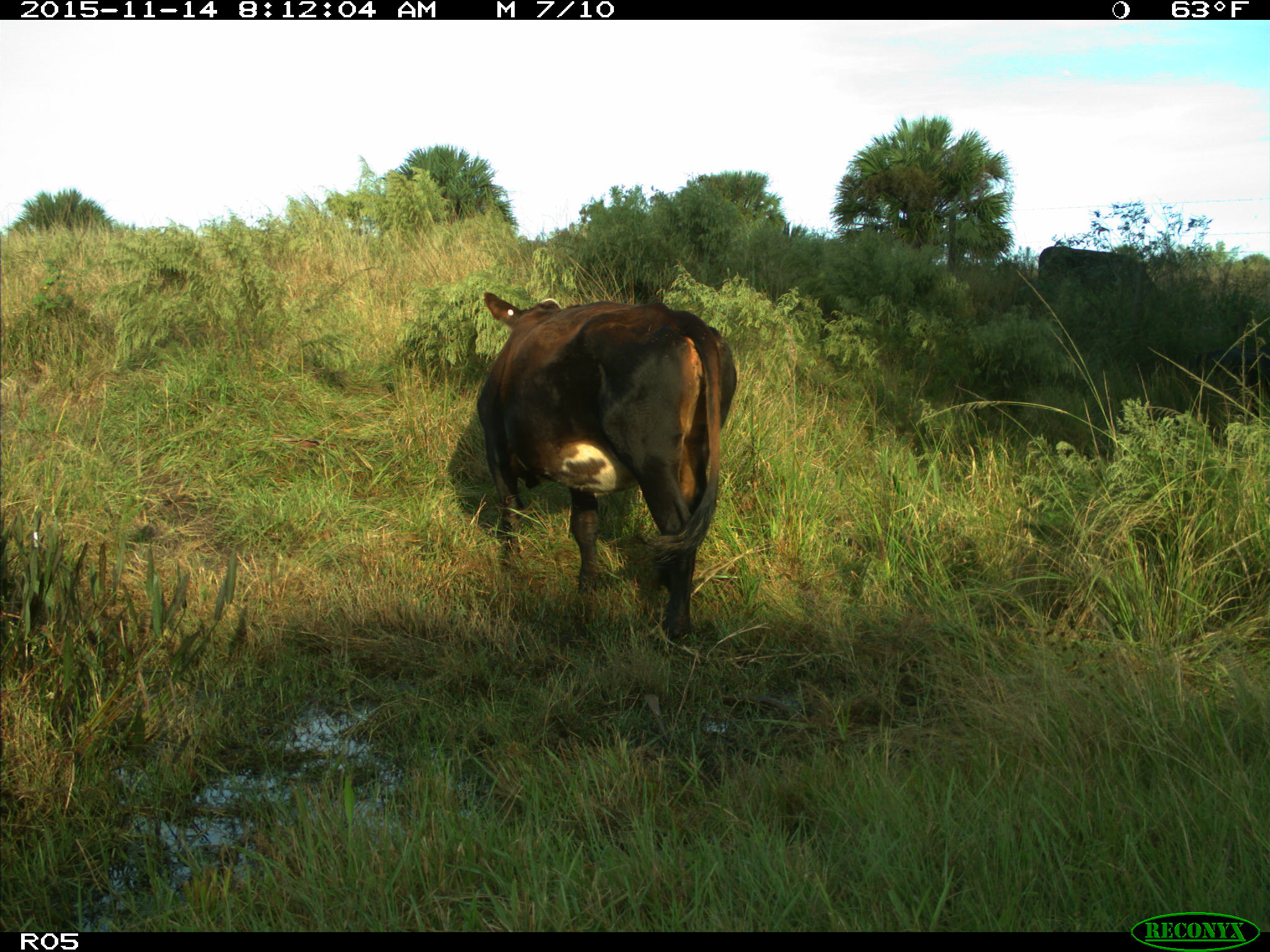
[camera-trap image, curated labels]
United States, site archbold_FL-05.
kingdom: Animalia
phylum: Chordata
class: Mammalia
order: Artiodactyla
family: Bovidae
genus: Bos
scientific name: Bos taurus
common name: domestic cow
Bos taurus (domestic cow).